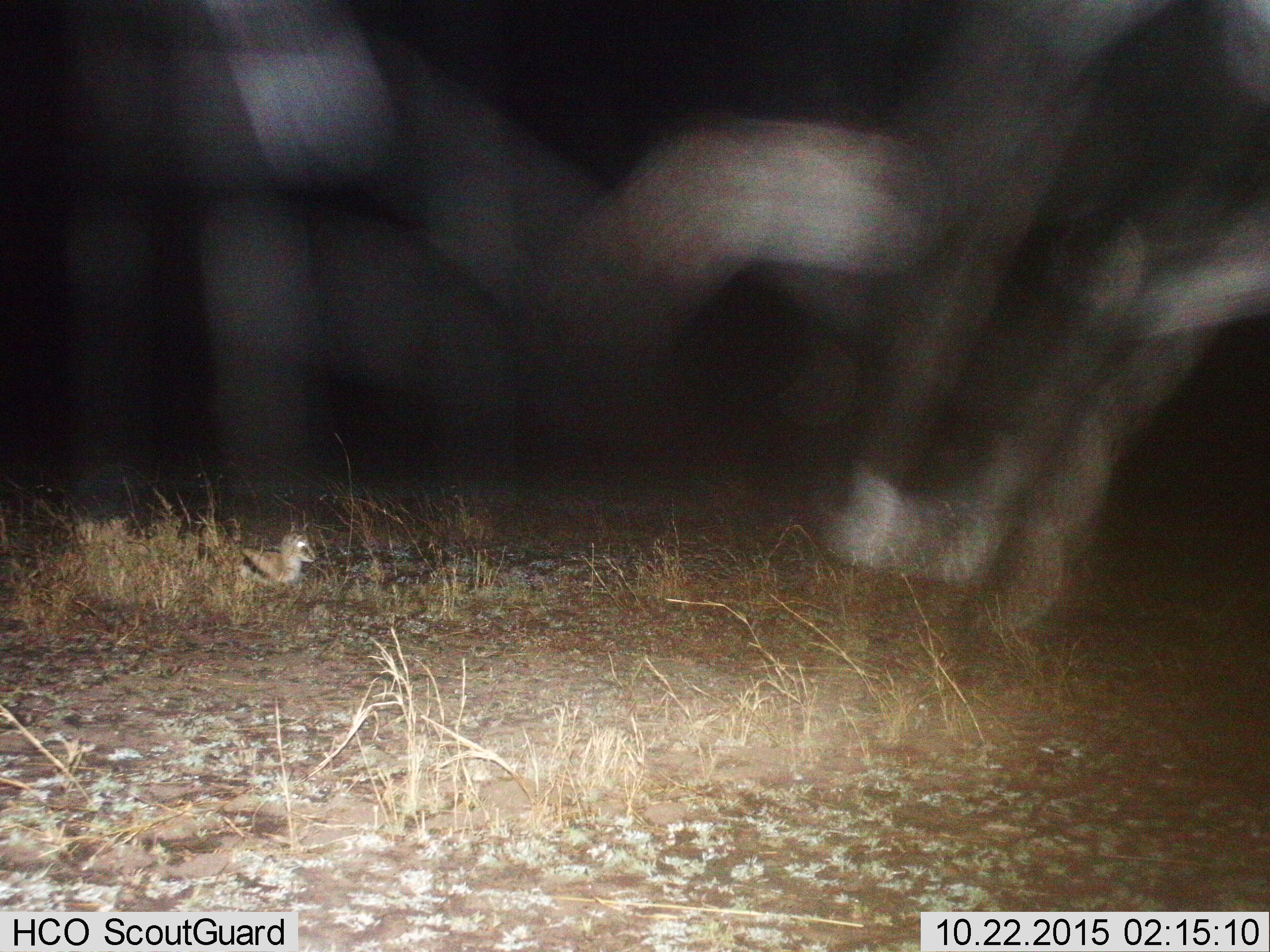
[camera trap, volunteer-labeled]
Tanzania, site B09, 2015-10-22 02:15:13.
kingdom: Animalia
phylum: Chordata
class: Mammalia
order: Artiodactyla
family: Bovidae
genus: Eudorcas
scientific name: Eudorcas thomsonii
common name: thomson's gazelle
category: gazellethomsons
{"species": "gazellethomsons (thomson's gazelle) (Eudorcas thomsonii)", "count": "1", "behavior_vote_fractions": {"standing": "0%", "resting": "100%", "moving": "0%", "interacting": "0%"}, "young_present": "46%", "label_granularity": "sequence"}